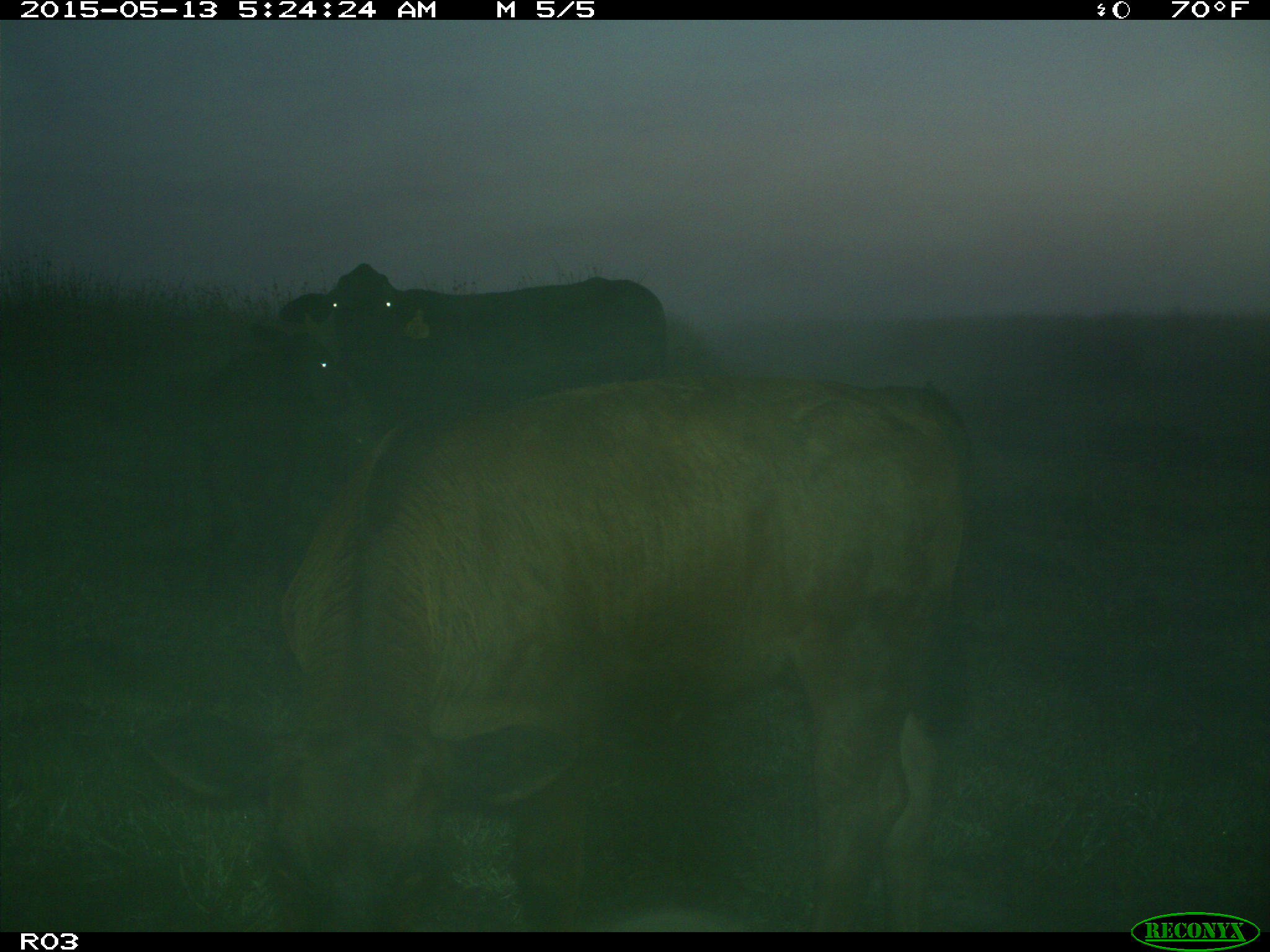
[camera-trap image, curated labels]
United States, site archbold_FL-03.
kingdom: Animalia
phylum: Chordata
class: Mammalia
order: Artiodactyla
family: Bovidae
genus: Bos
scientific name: Bos taurus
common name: domestic cow